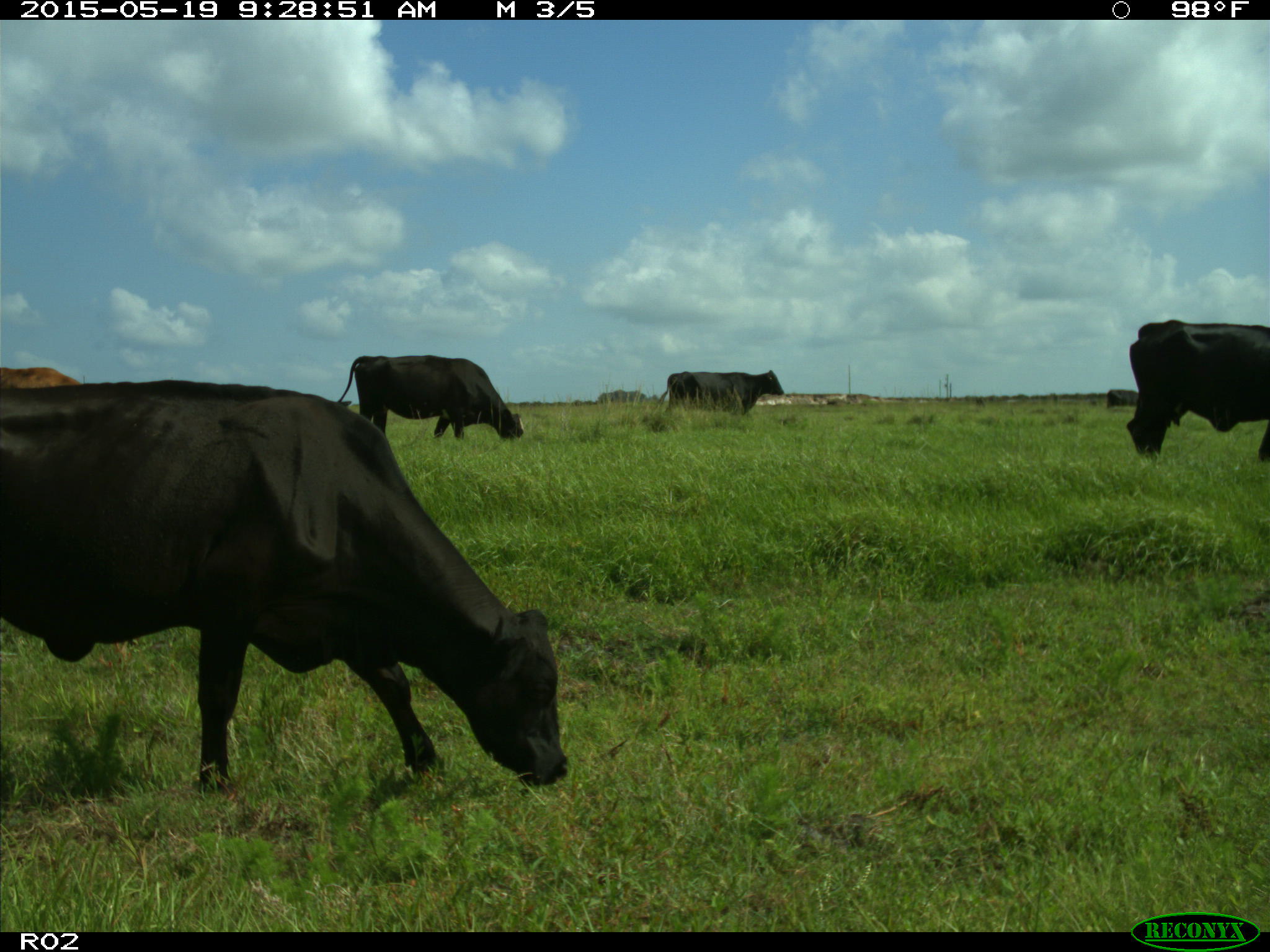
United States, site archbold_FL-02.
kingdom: Animalia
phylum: Chordata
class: Mammalia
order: Artiodactyla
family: Bovidae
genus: Bos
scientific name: Bos taurus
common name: domestic cow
Bos taurus (domestic cow).